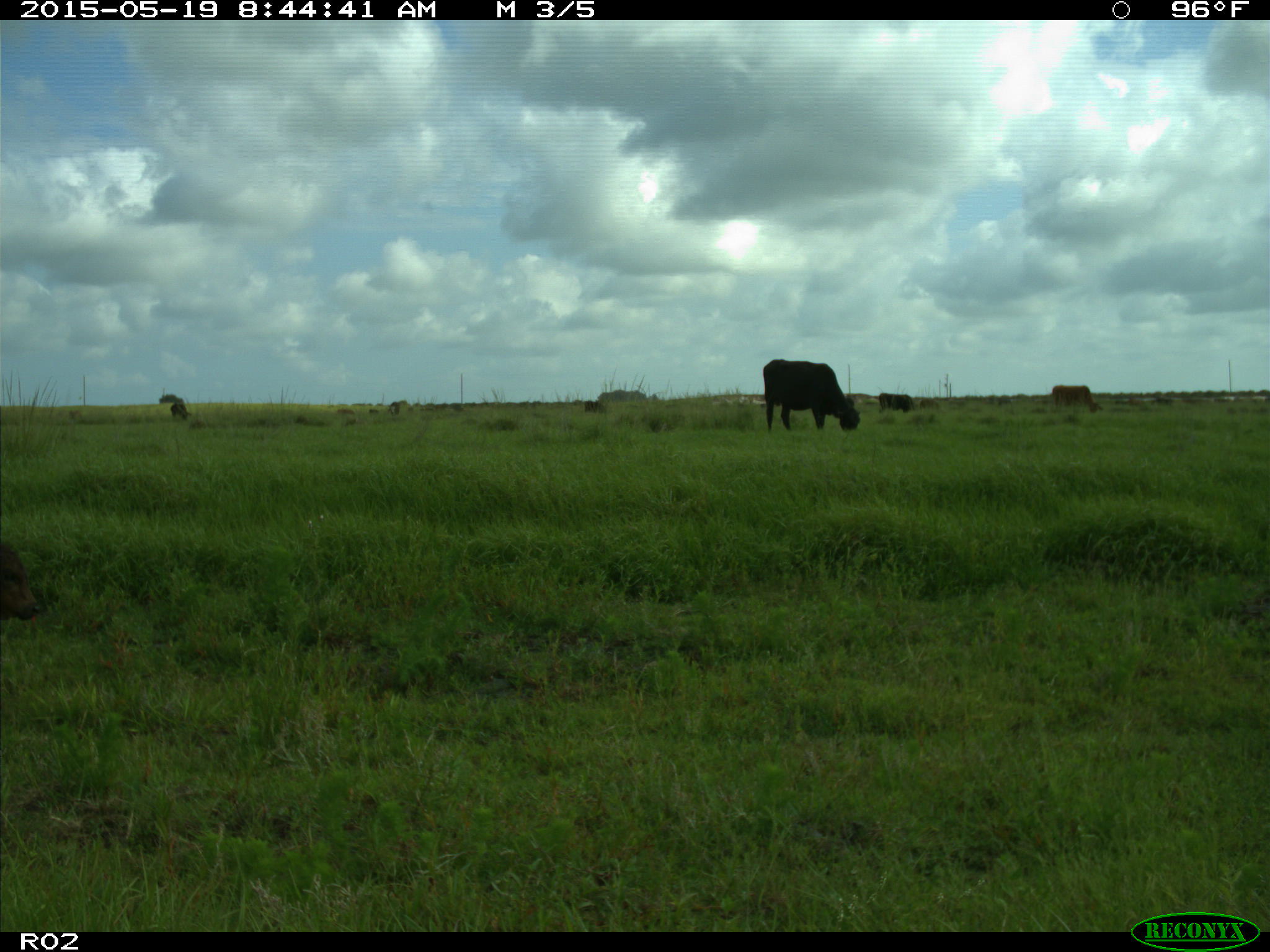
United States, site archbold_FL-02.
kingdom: Animalia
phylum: Chordata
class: Mammalia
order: Artiodactyla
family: Bovidae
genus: Bos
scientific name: Bos taurus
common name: domestic cow